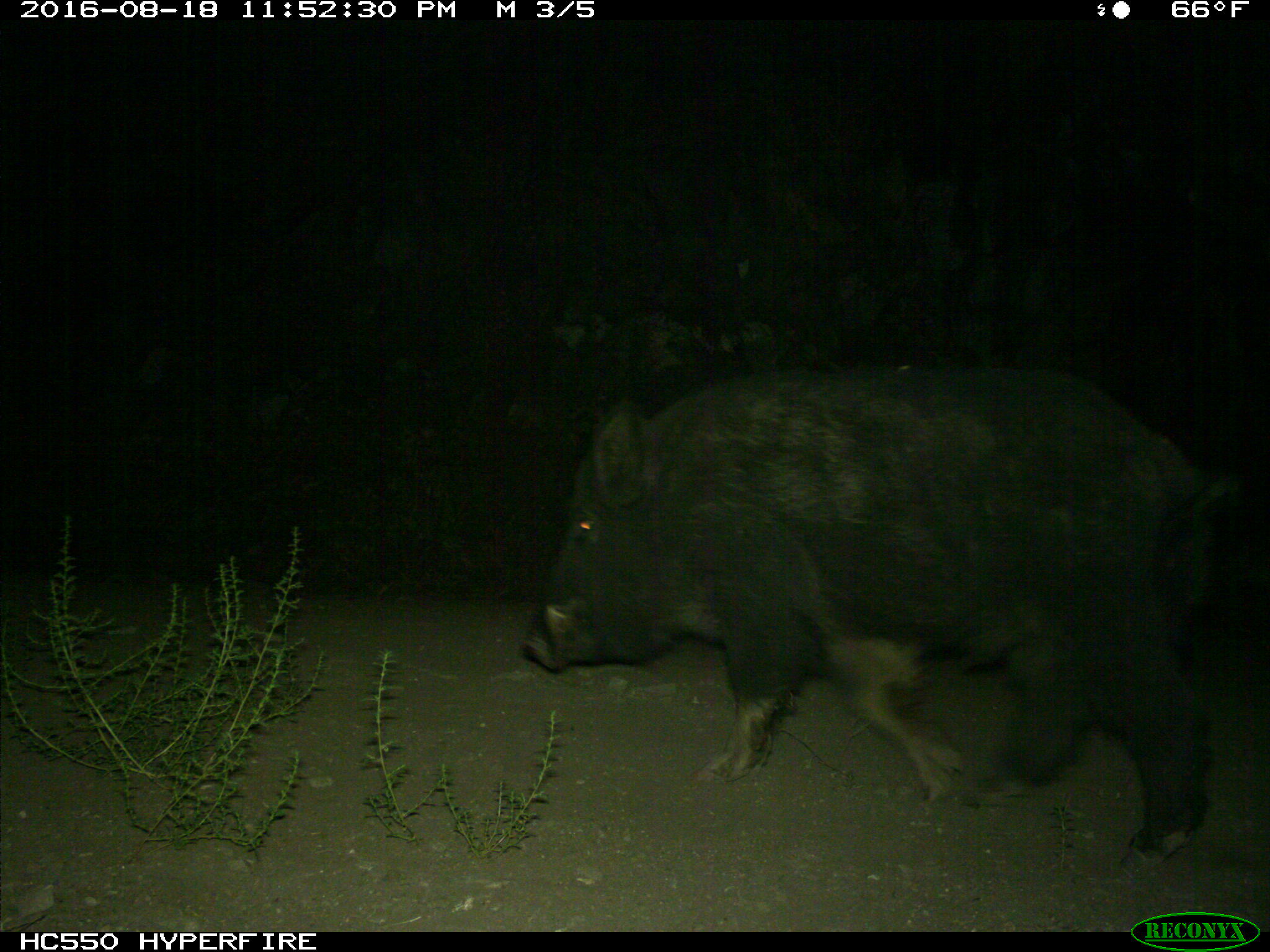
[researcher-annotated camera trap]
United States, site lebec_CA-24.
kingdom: Animalia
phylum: Chordata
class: Mammalia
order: Artiodactyla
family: Suidae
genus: Sus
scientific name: Sus scrofa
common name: wild boar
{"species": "Sus scrofa (wild boar)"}